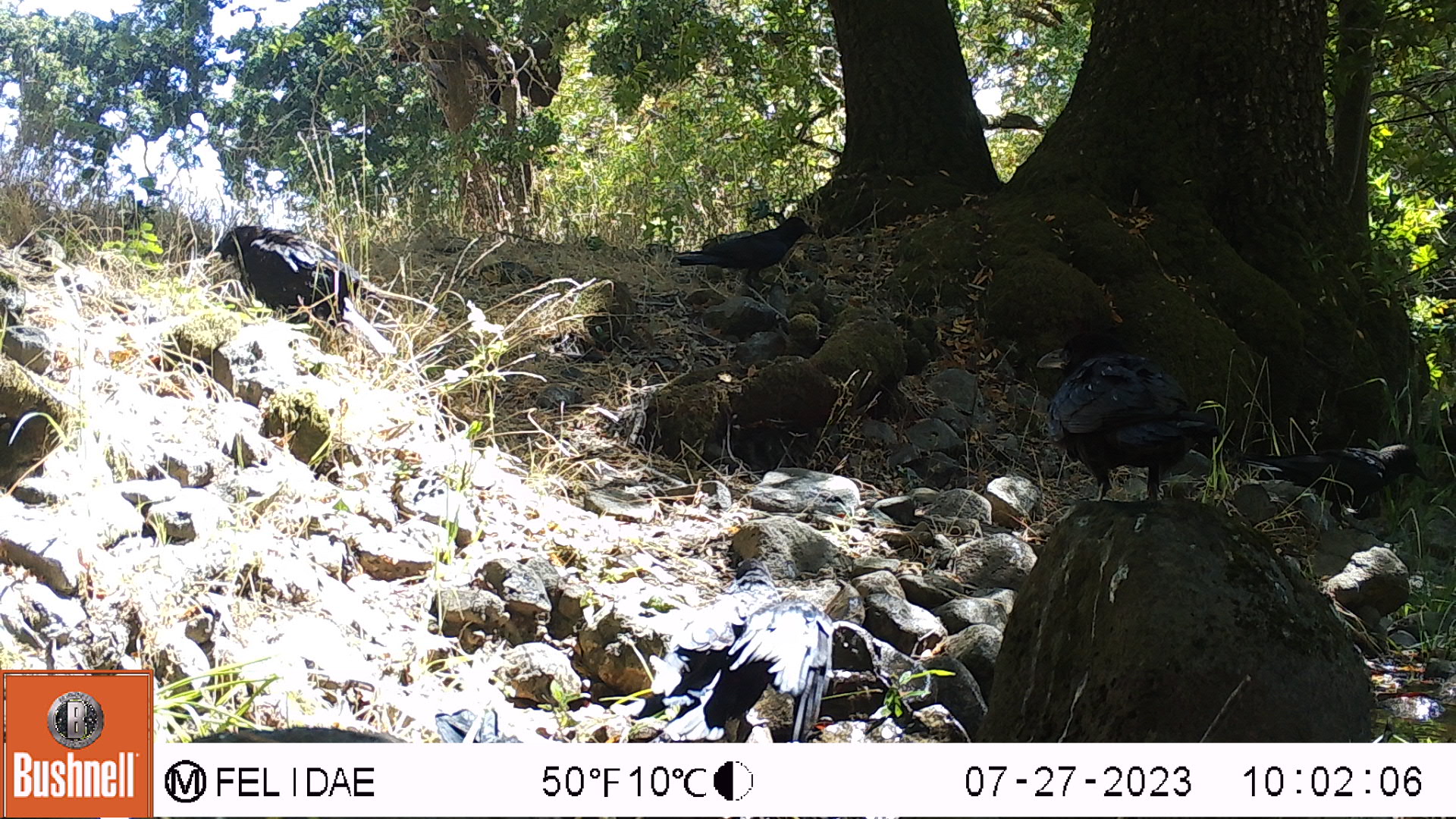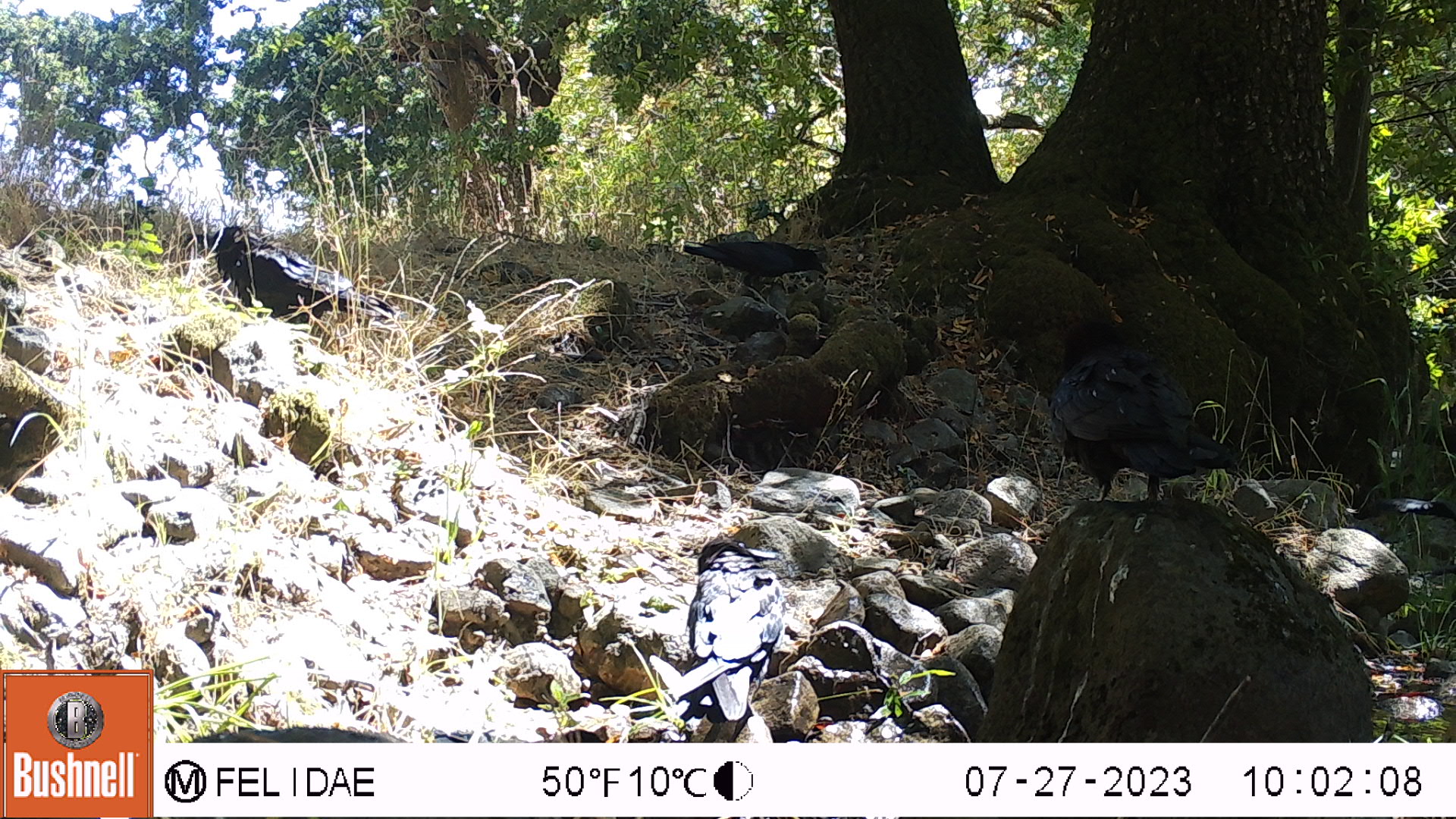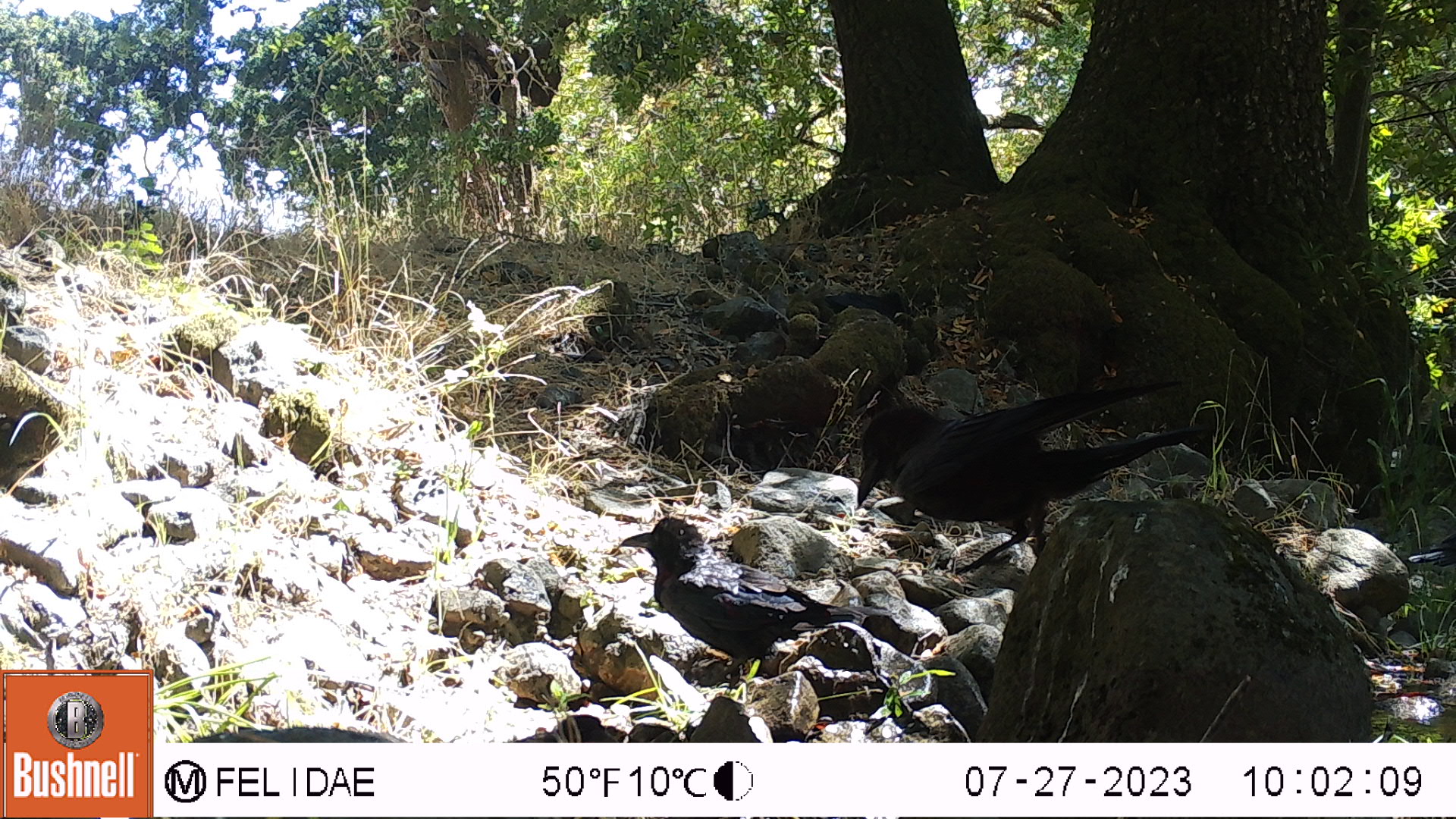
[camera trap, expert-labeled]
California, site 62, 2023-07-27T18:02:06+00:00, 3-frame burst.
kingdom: Animalia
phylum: Chordata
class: Aves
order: Passeriformes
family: Corvidae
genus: Corvus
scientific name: Corvus brachyrhynchos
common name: american crow